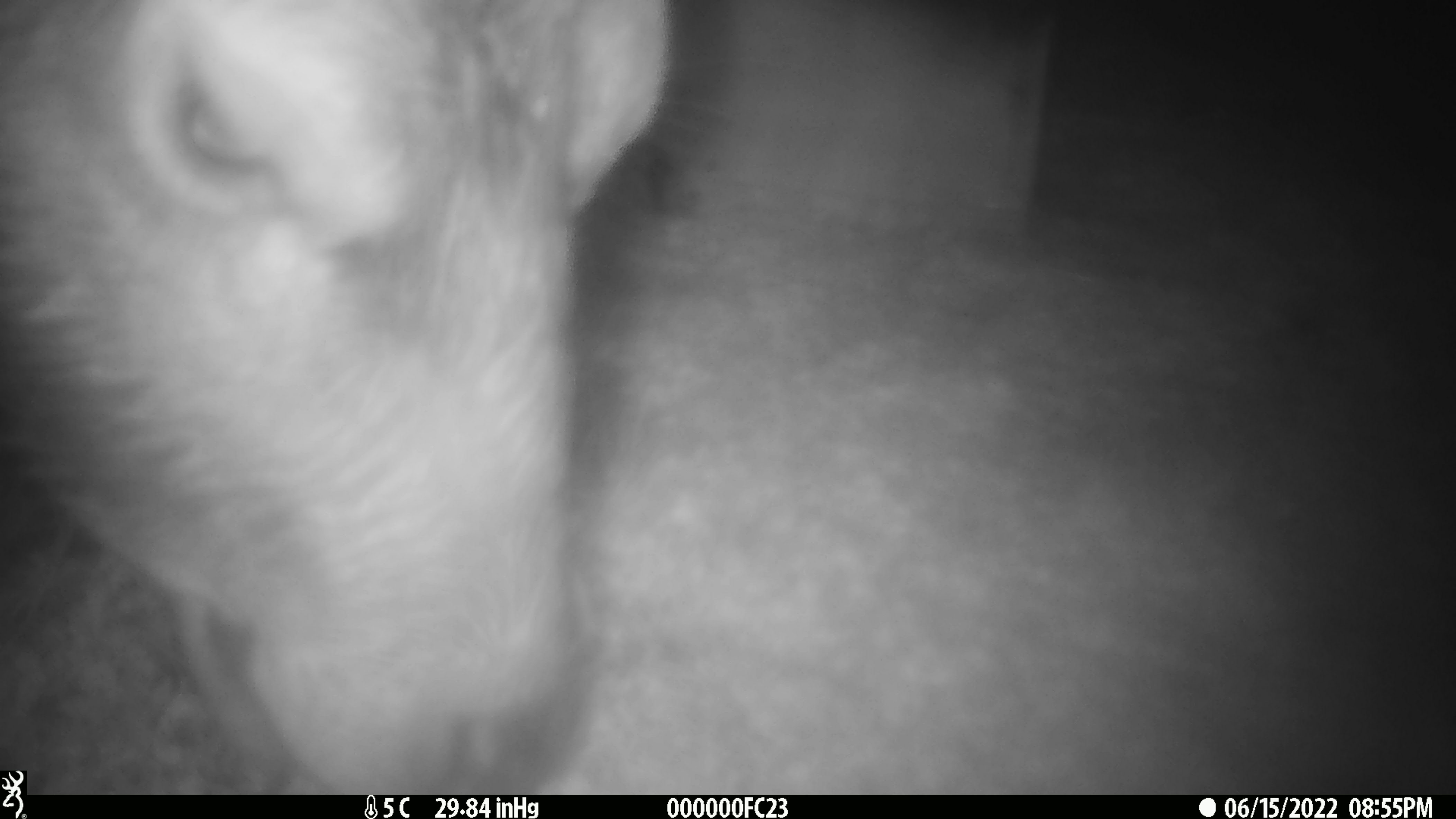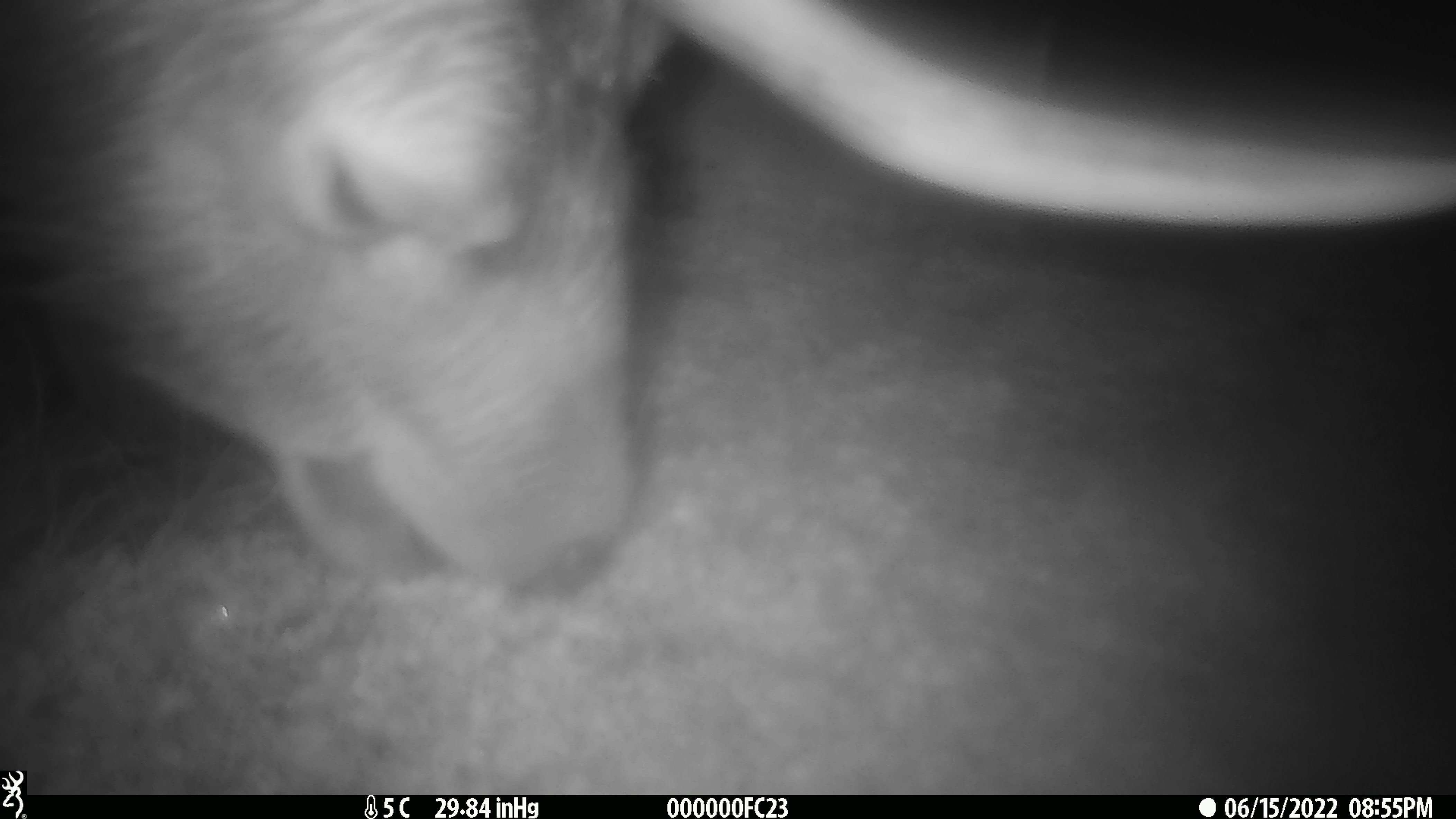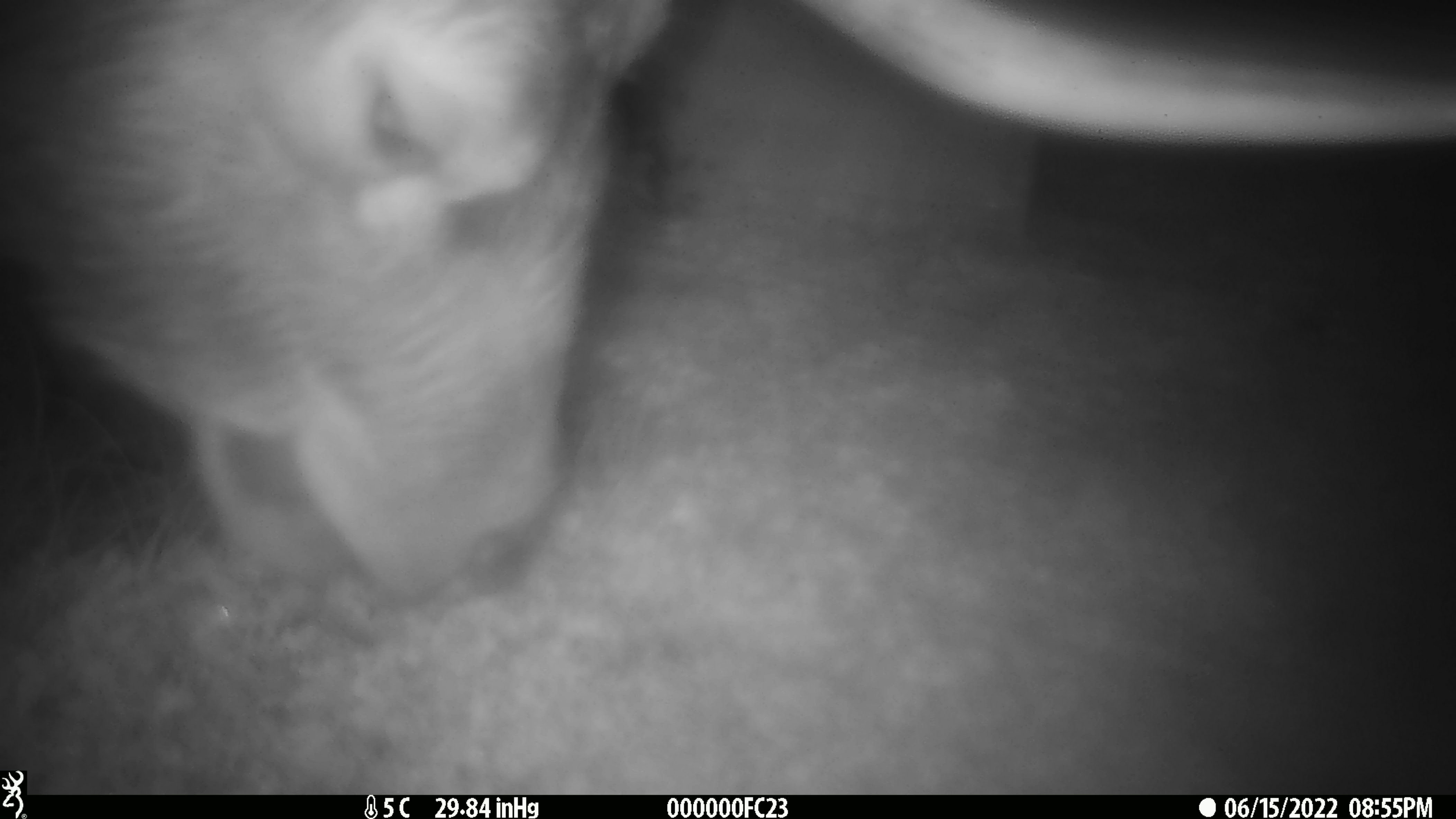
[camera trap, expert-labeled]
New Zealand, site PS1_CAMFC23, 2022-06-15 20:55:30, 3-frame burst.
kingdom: Animalia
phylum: Chordata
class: Mammalia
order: Artiodactyla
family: Cervidae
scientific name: Cervidae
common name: deer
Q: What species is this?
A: Deer (Cervidae).